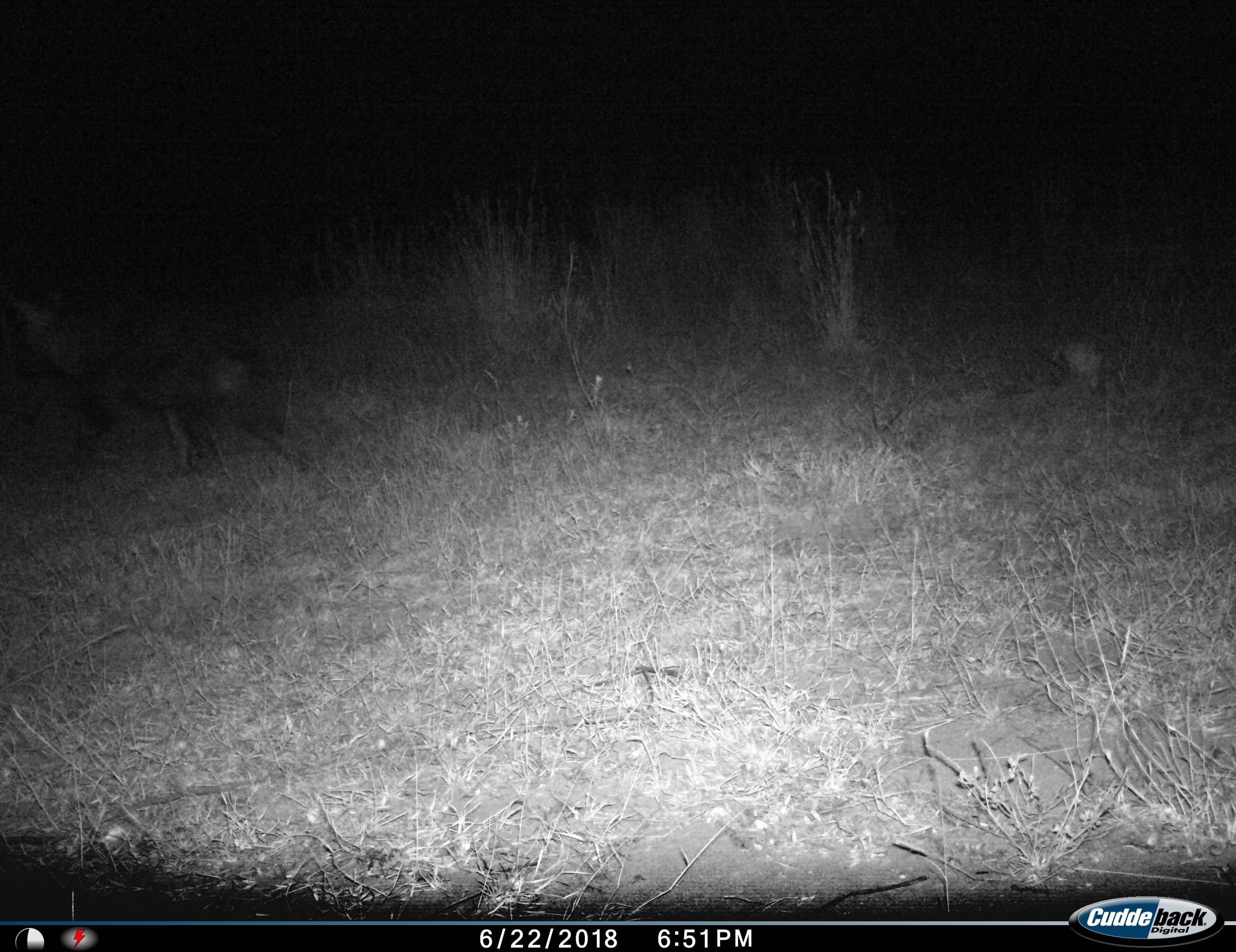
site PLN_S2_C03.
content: unidentified animal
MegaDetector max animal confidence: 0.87